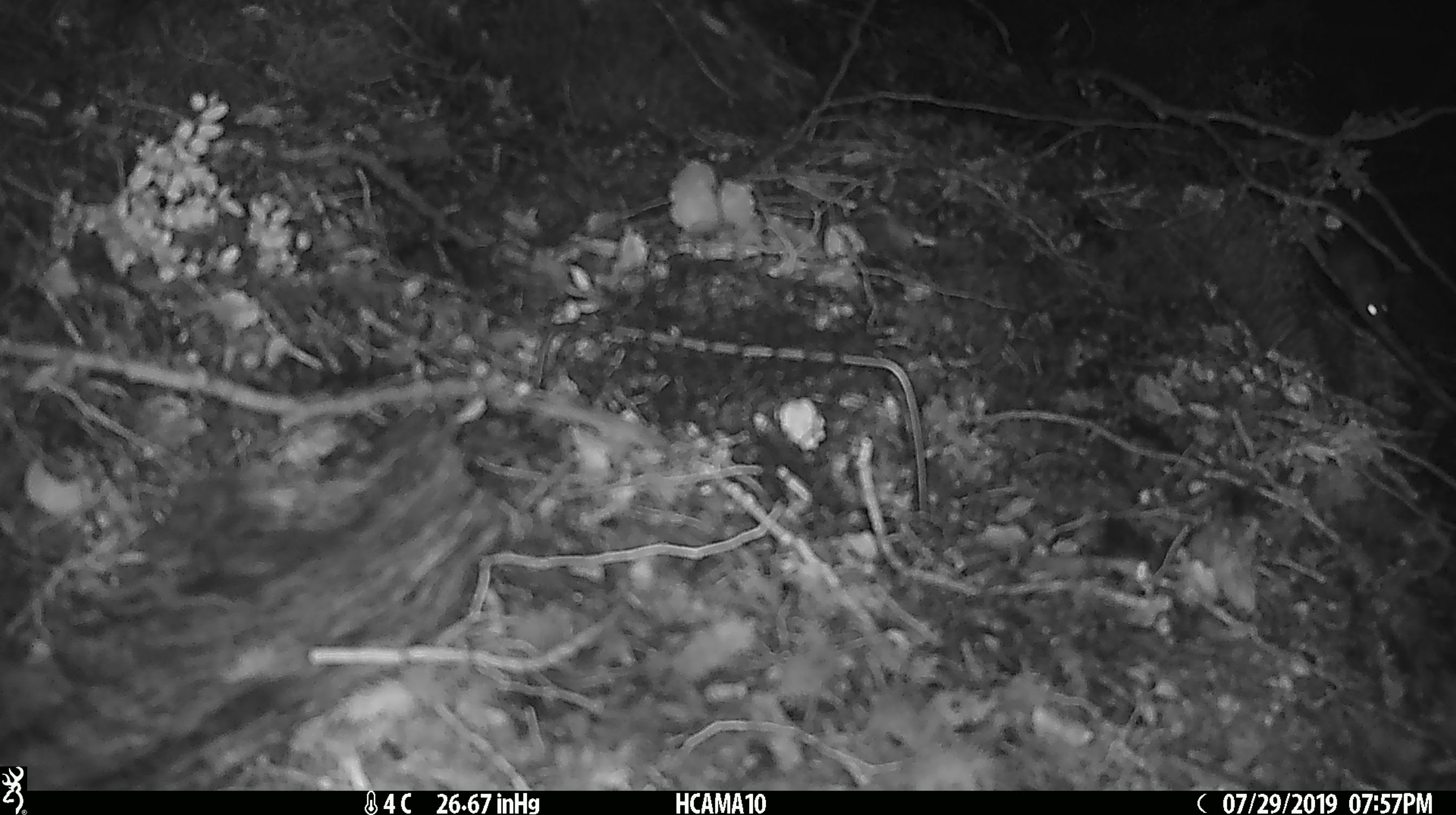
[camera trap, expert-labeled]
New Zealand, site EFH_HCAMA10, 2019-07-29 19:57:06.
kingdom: Animalia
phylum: Chordata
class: Mammalia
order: Rodentia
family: Muridae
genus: Mus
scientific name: Mus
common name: mouse